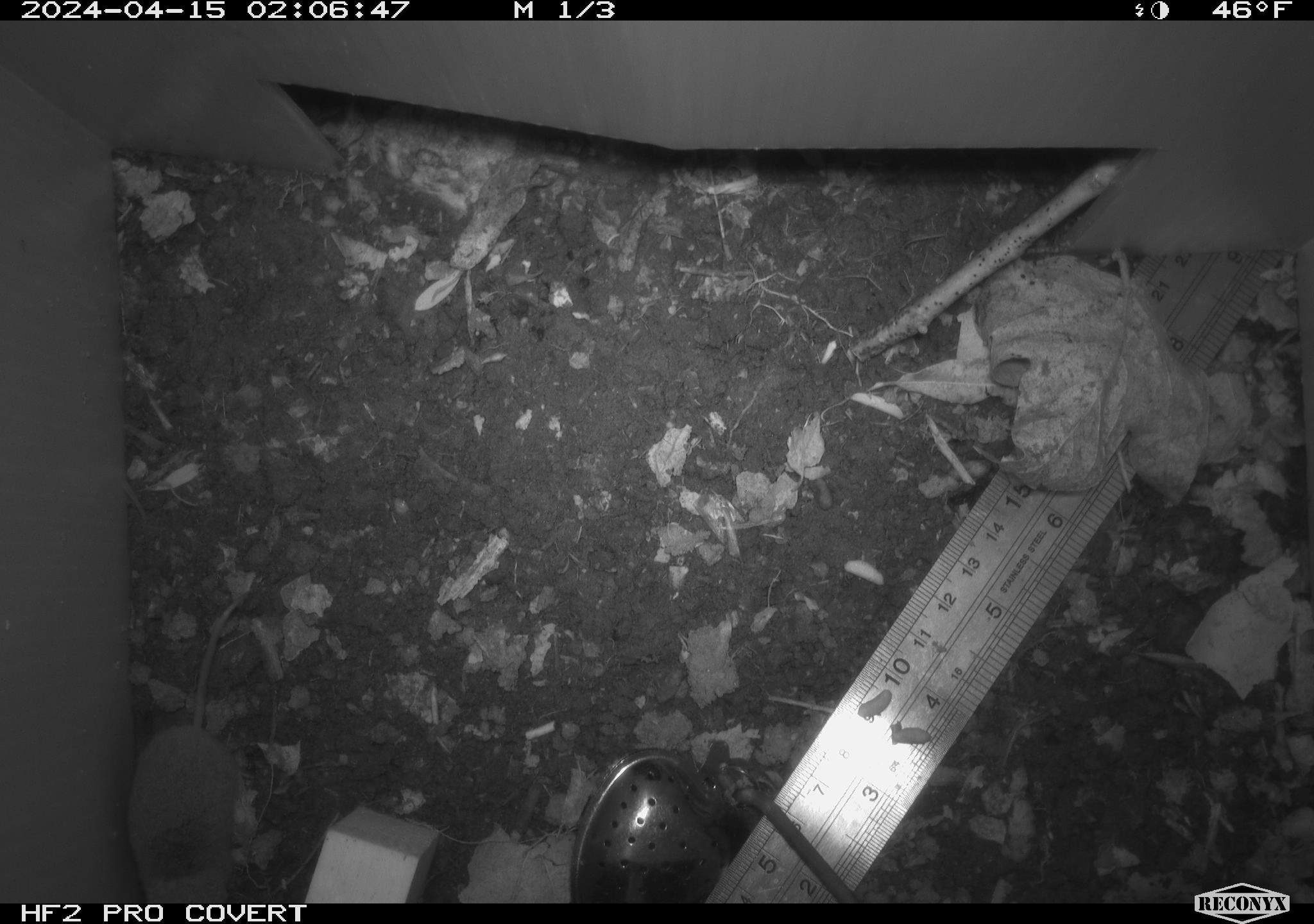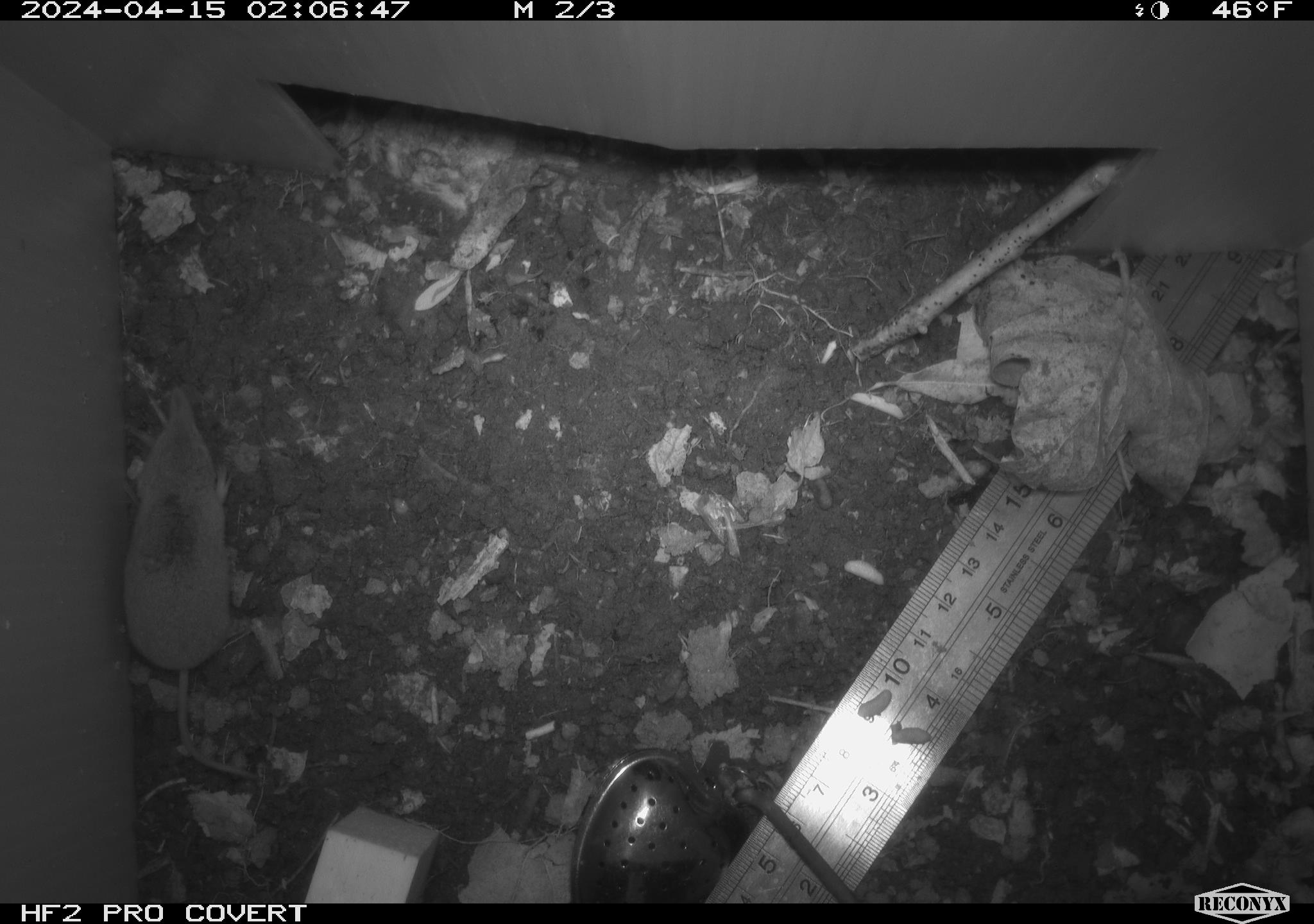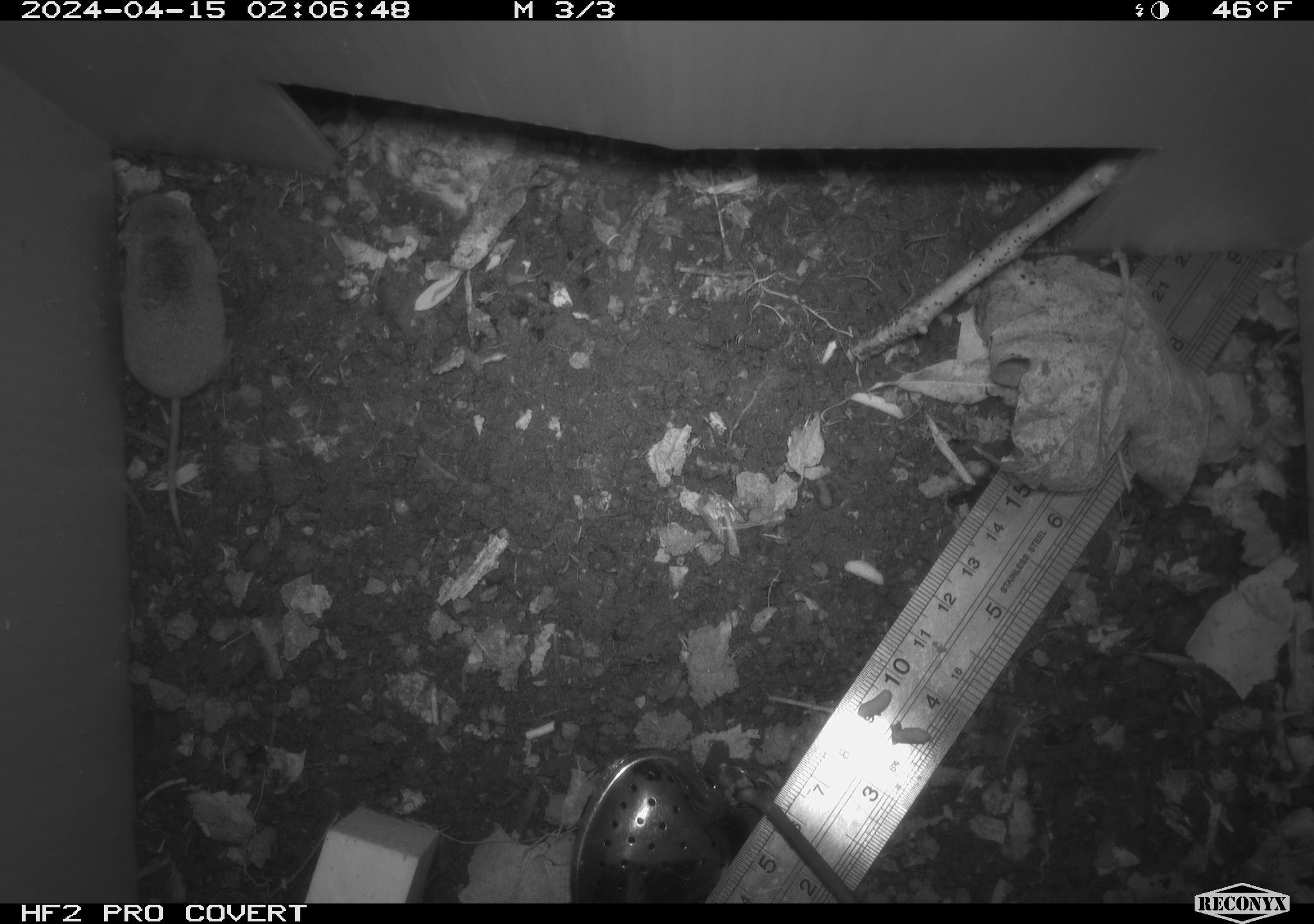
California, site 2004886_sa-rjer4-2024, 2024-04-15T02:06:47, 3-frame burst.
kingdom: Animalia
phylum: Chordata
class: Mammalia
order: Eulipotyphla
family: Soricidae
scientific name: Soricidae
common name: shrews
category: soricidae family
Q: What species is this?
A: Soricidae family (shrews) (Soricidae).